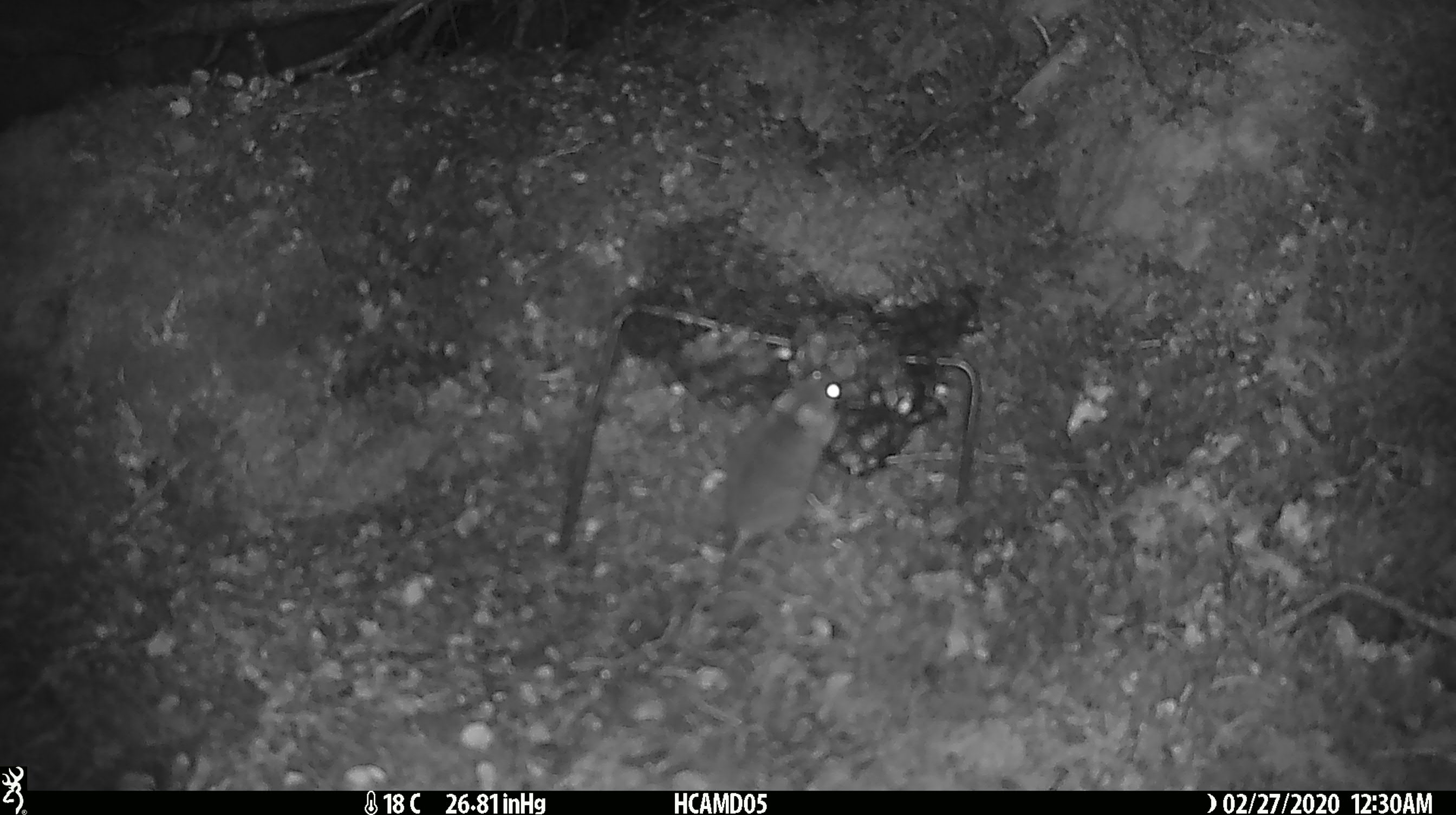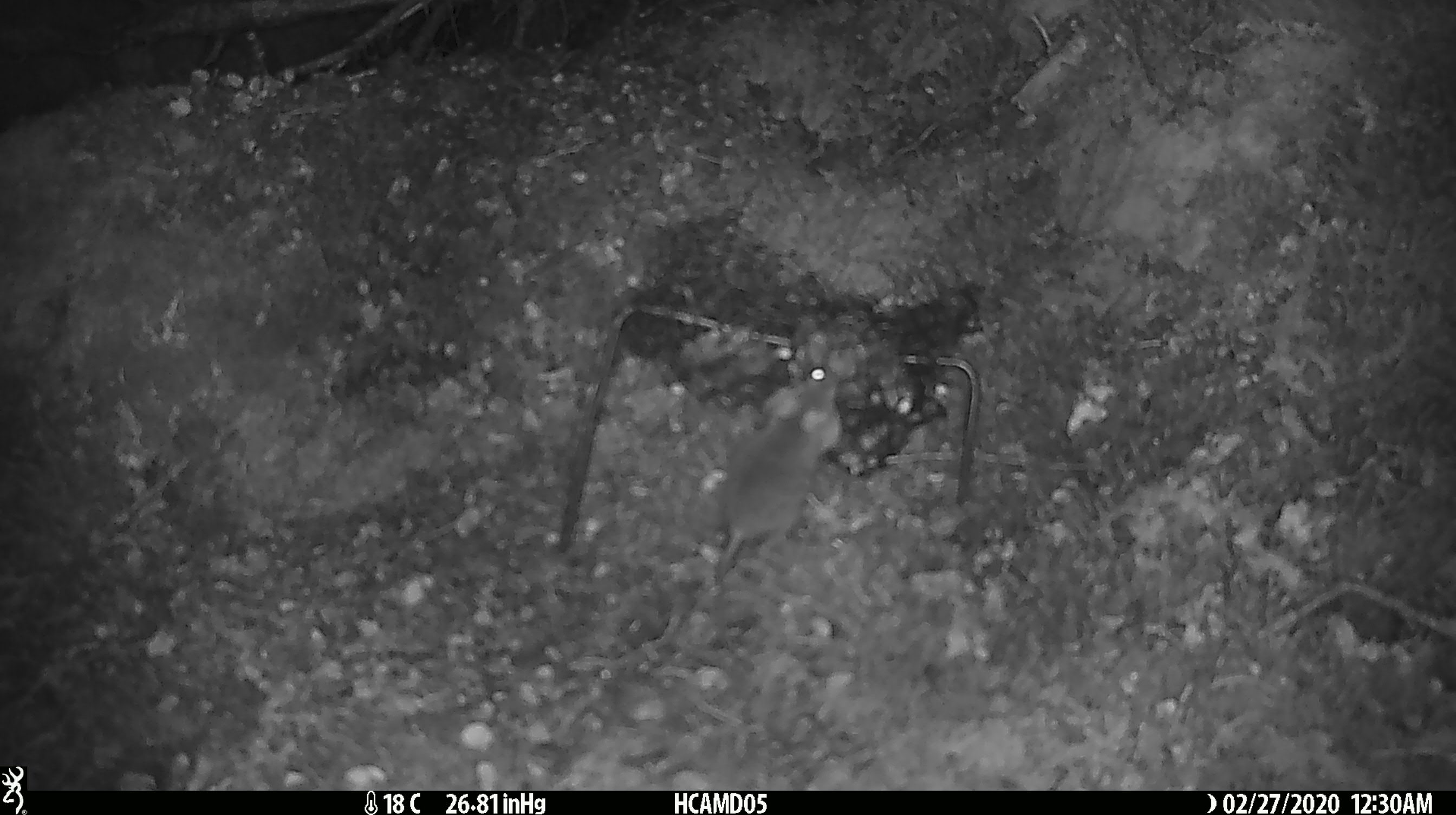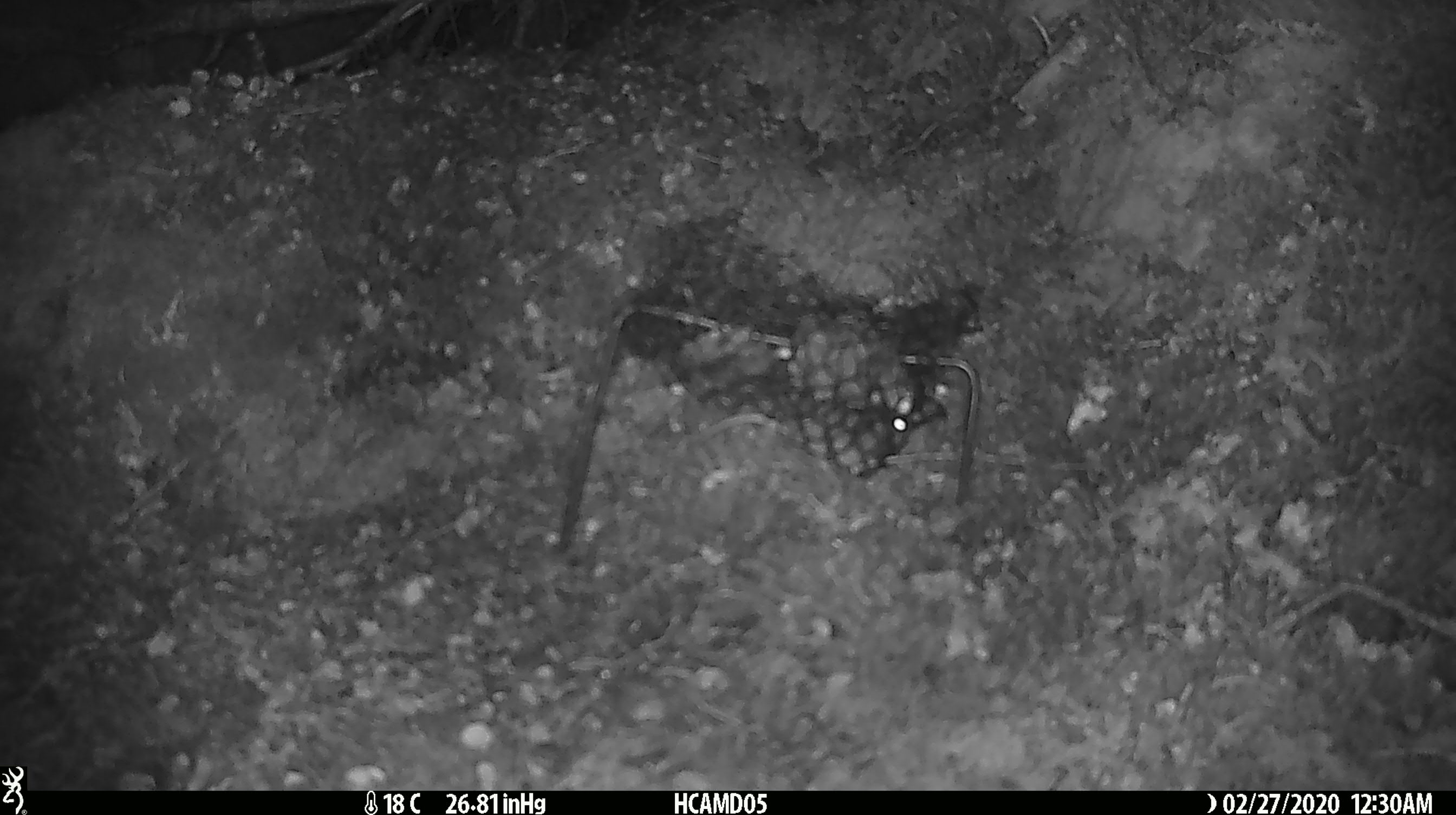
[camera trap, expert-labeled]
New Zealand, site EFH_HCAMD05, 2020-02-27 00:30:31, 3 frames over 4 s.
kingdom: Animalia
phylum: Chordata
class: Mammalia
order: Rodentia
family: Muridae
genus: Mus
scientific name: Mus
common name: mouse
Mouse (Mus).